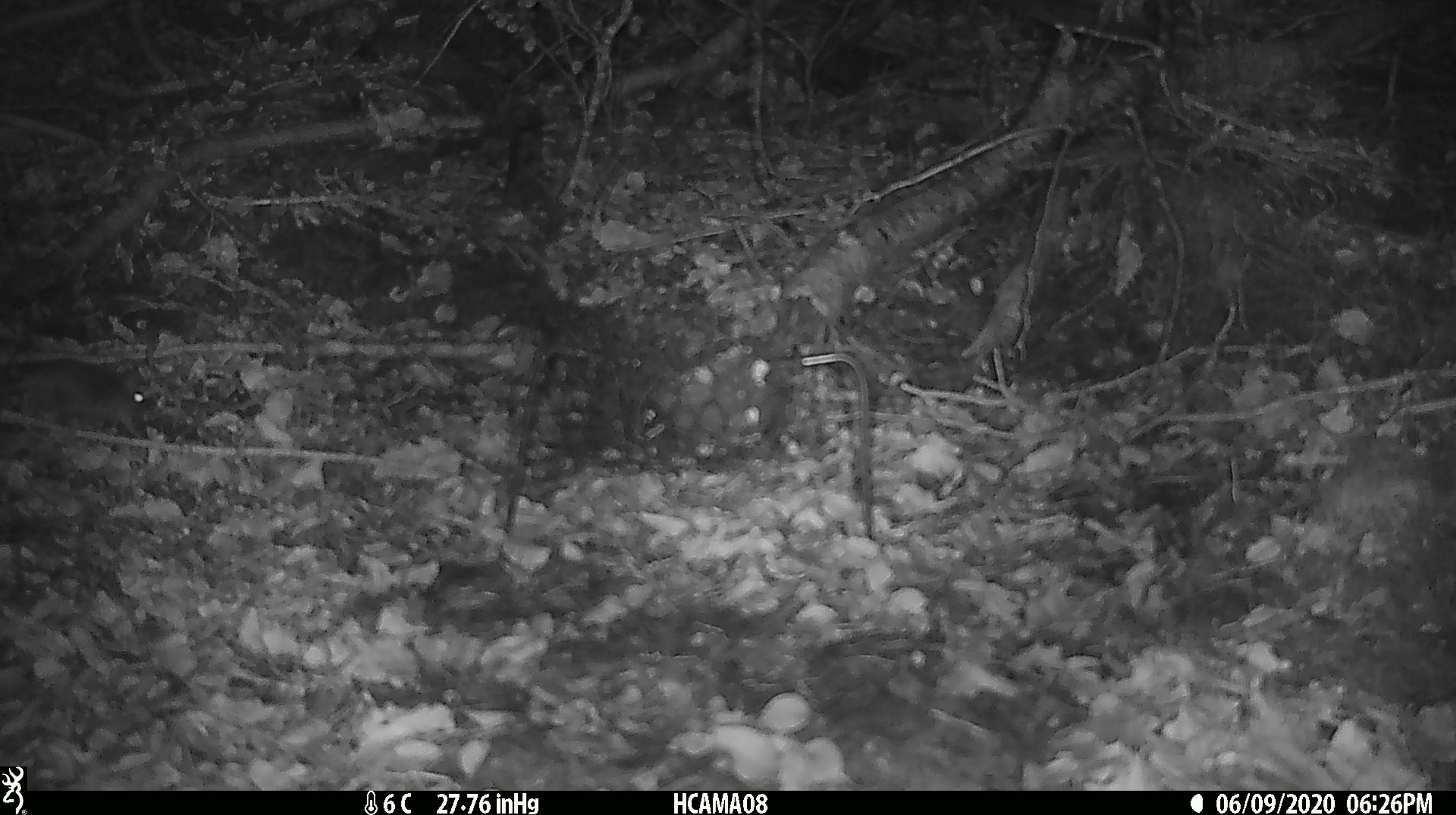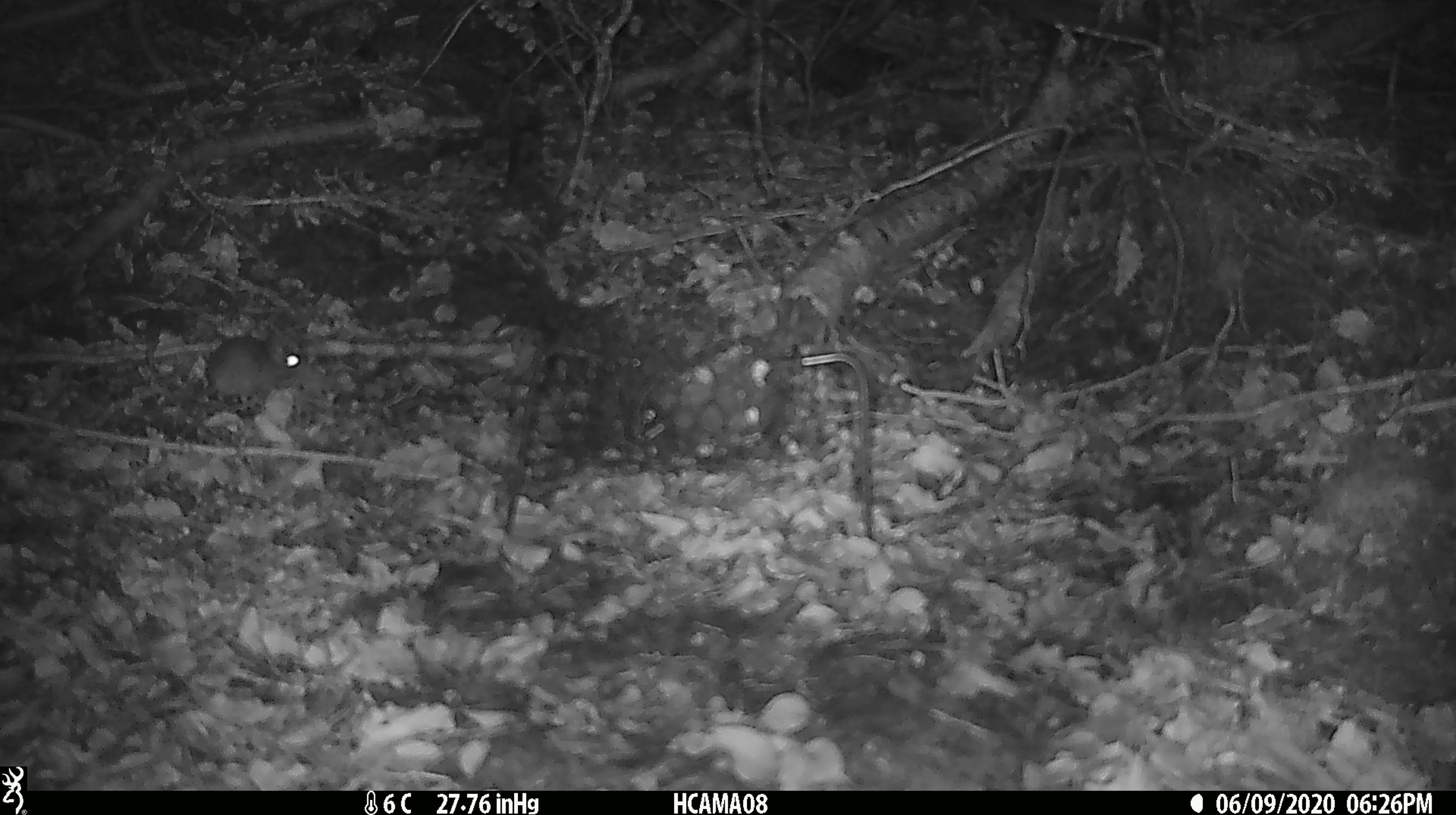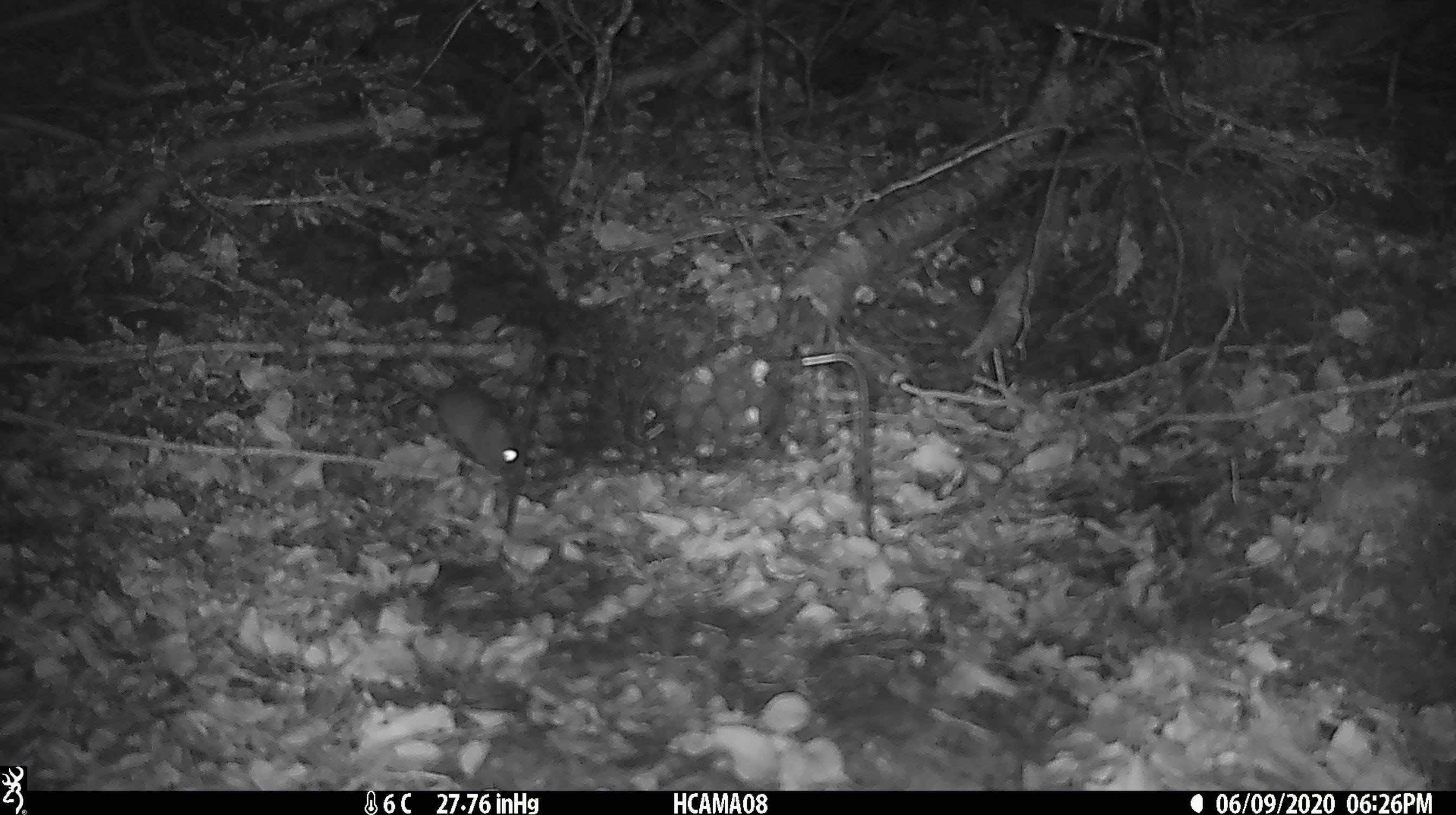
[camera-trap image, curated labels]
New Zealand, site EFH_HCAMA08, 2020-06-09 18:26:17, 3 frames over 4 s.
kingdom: Animalia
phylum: Chordata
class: Mammalia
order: Rodentia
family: Muridae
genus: Mus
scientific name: Mus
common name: mouse